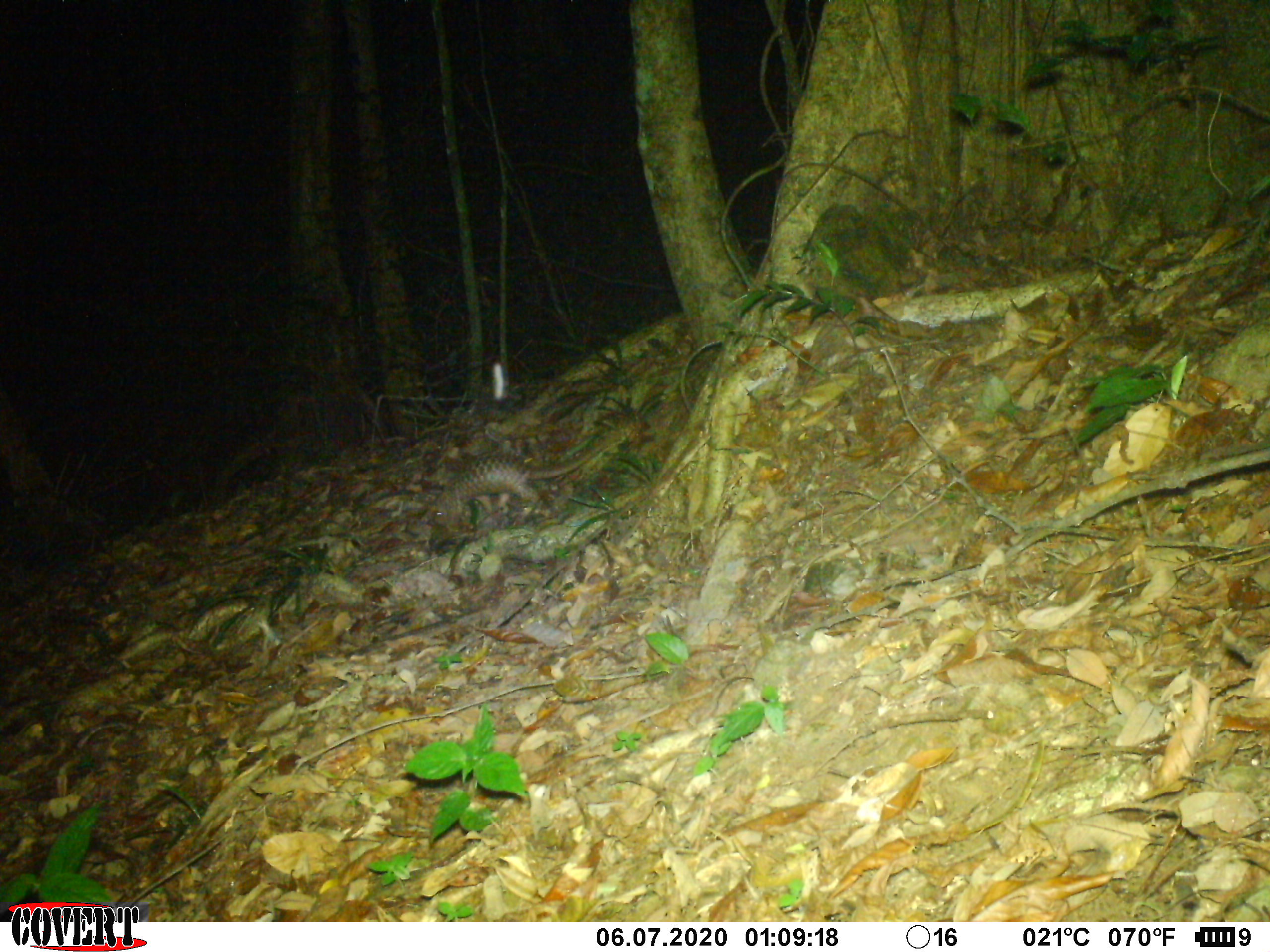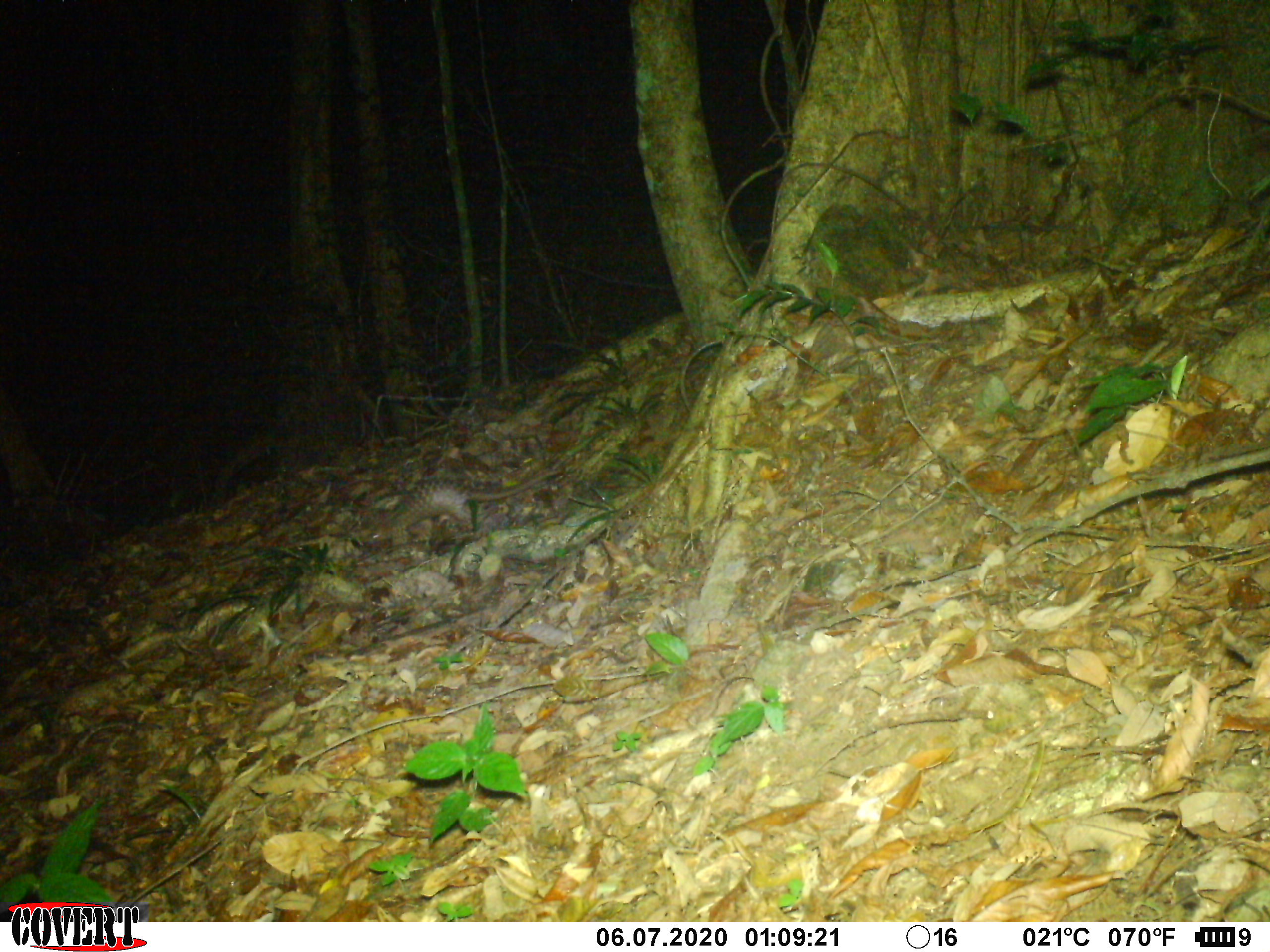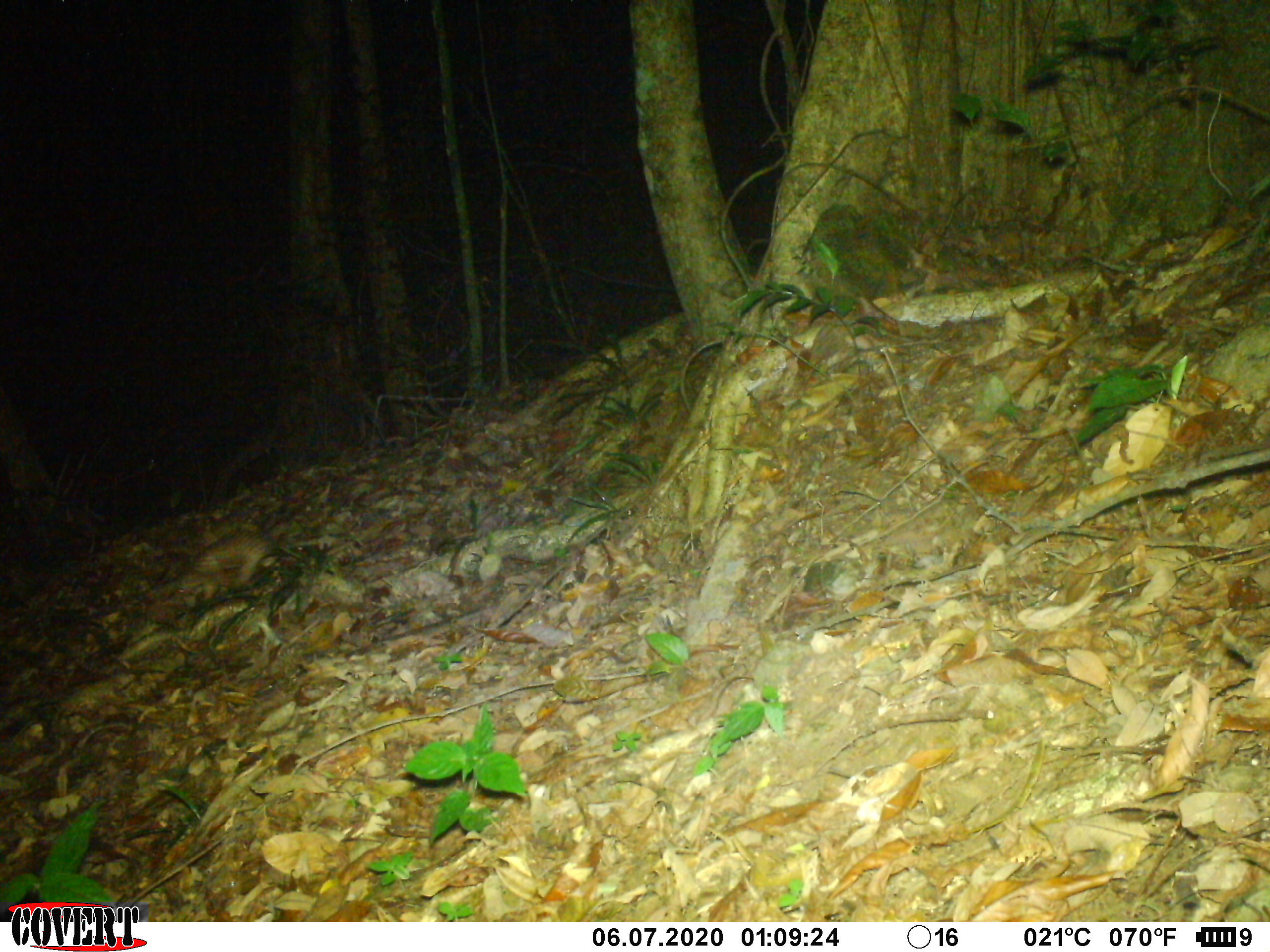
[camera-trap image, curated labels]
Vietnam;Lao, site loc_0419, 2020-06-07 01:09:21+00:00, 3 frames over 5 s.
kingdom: Animalia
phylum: Chordata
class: Mammalia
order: Pholidota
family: Manidae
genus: Manis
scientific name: Manis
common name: asian pangolins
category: pangolin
Pangolin (asian pangolins) (Manis). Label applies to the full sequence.